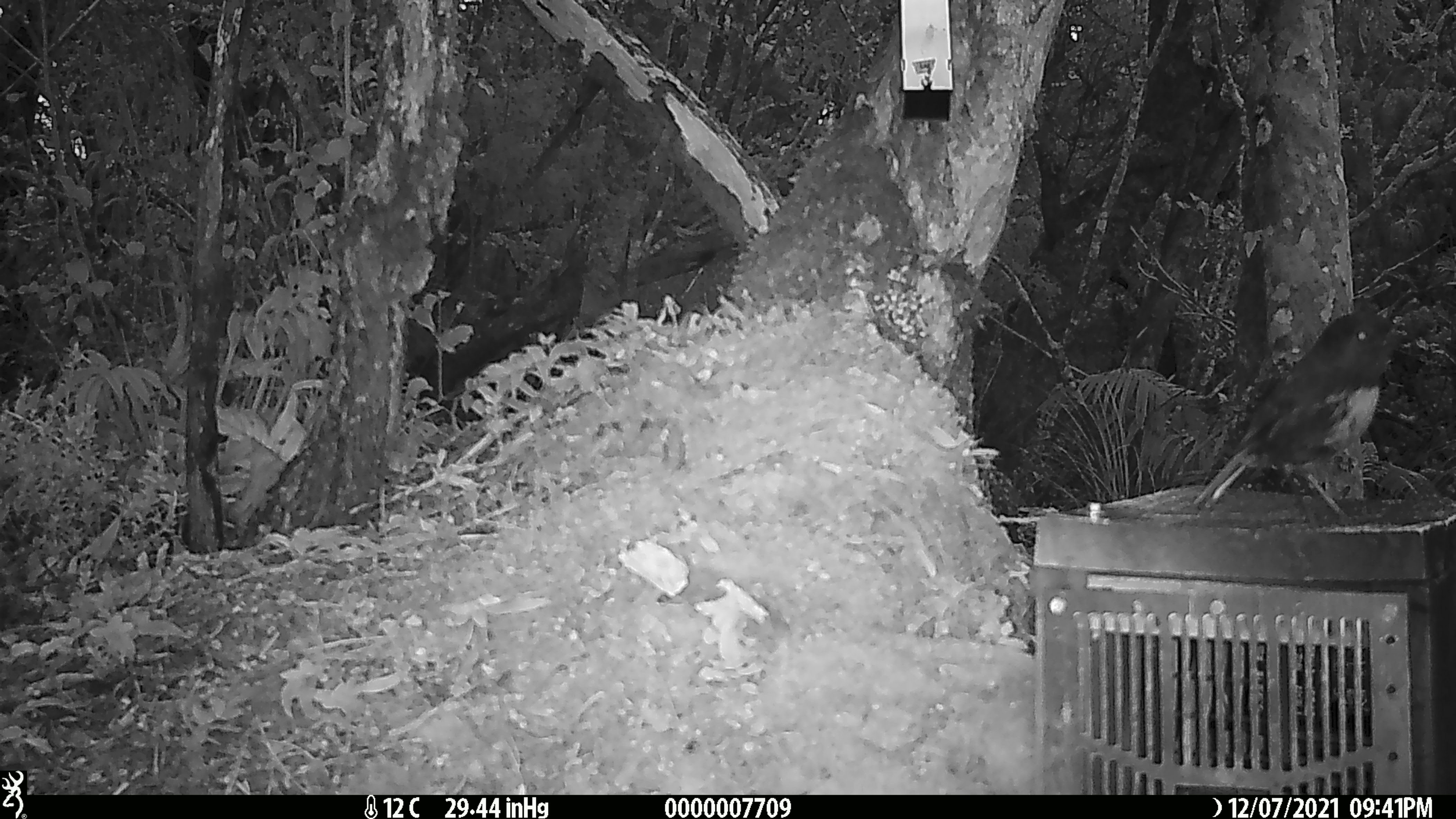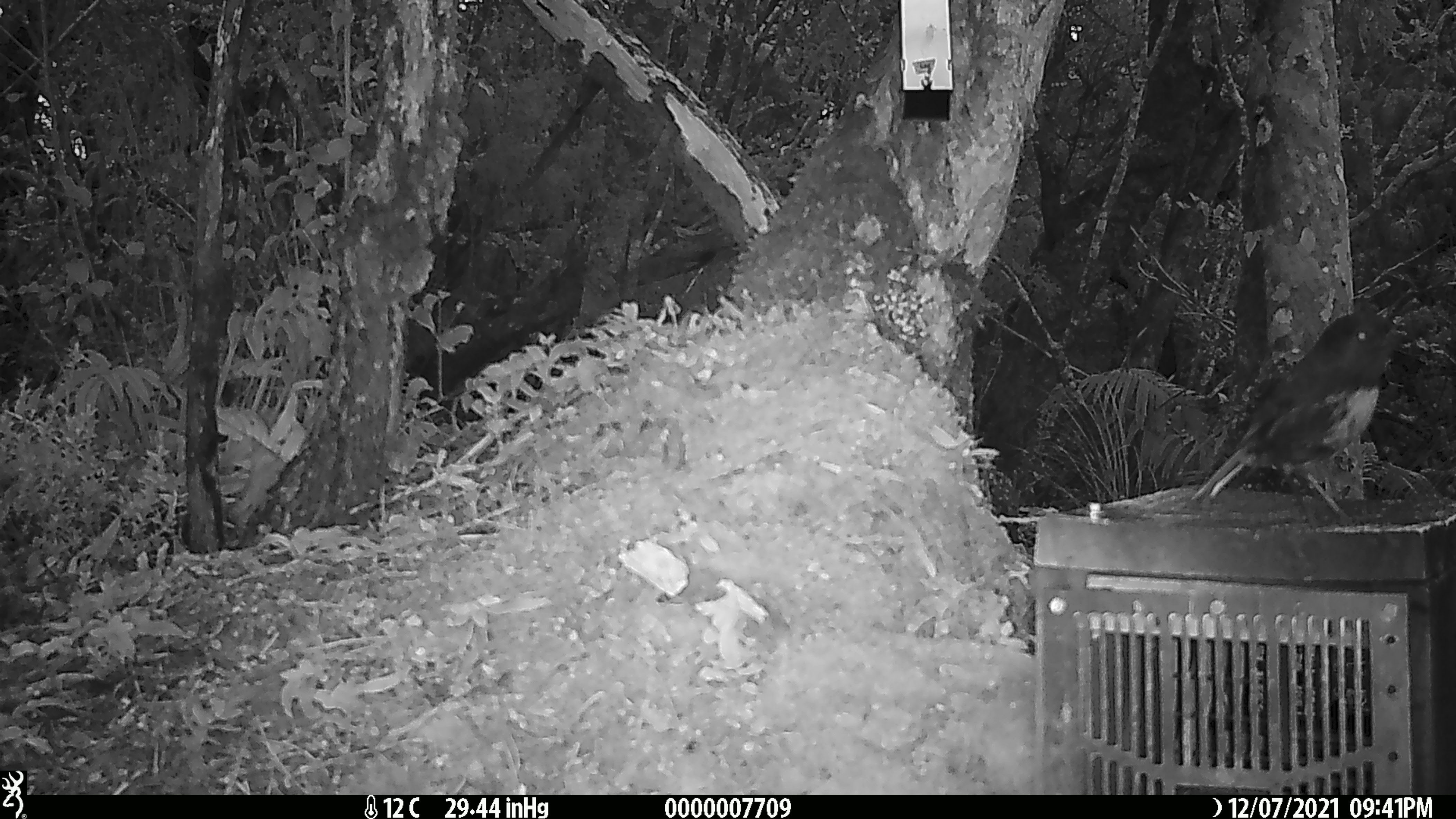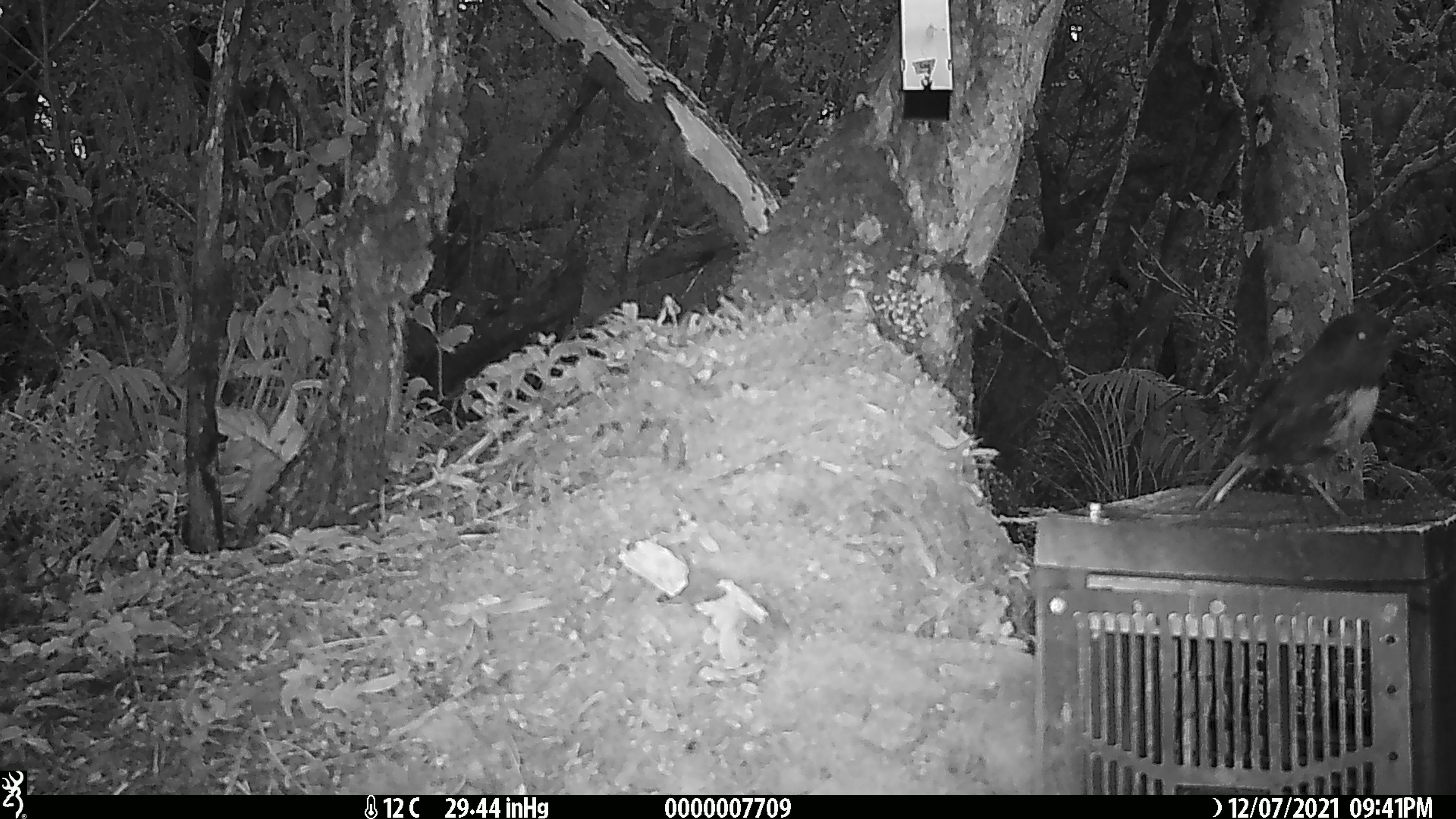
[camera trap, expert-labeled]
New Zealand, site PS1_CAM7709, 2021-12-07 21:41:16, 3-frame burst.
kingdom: Animalia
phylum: Chordata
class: Aves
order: Passeriformes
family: Petroicidae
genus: Petroica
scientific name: Petroica australis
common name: new zealand robin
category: robin